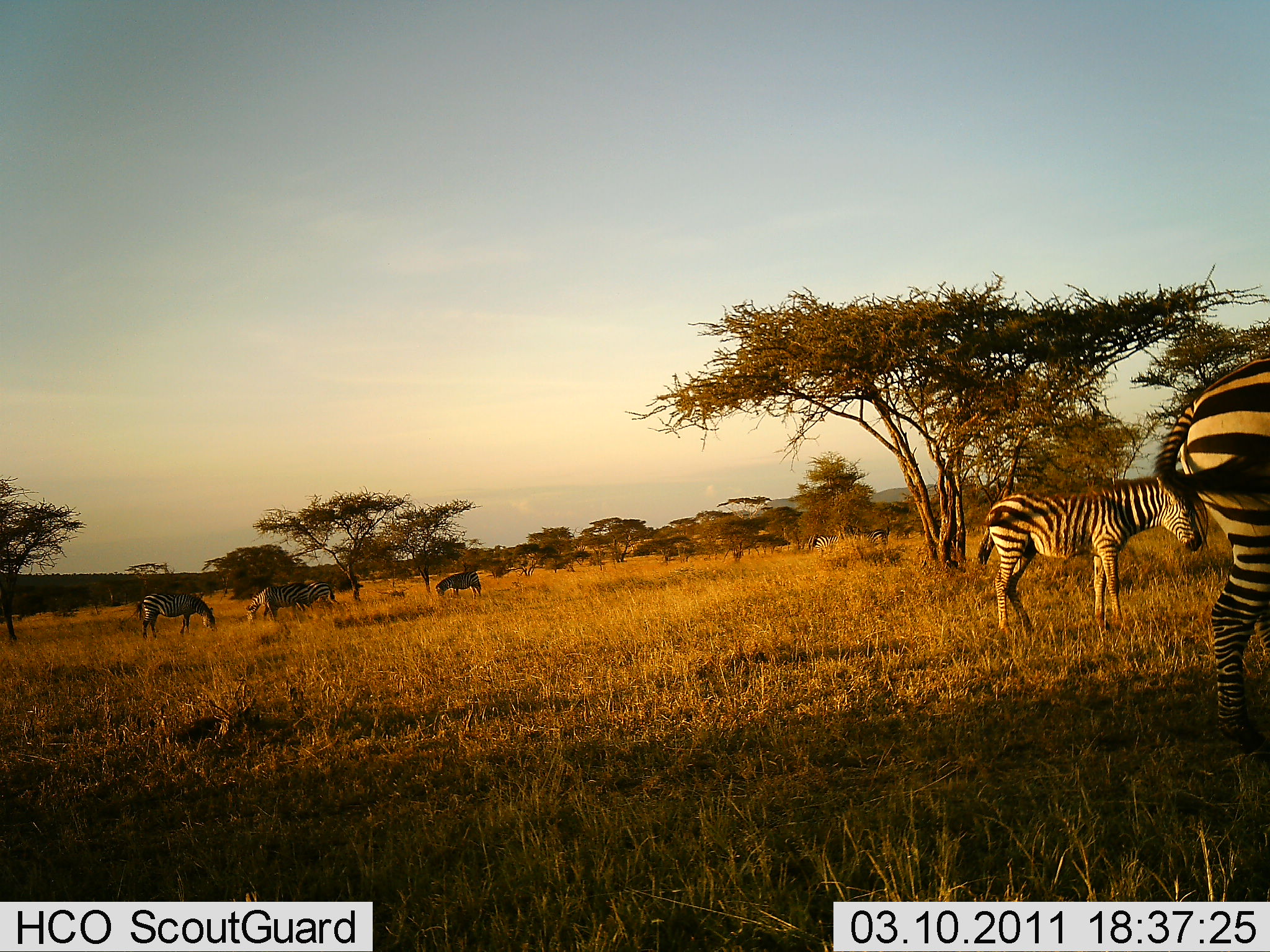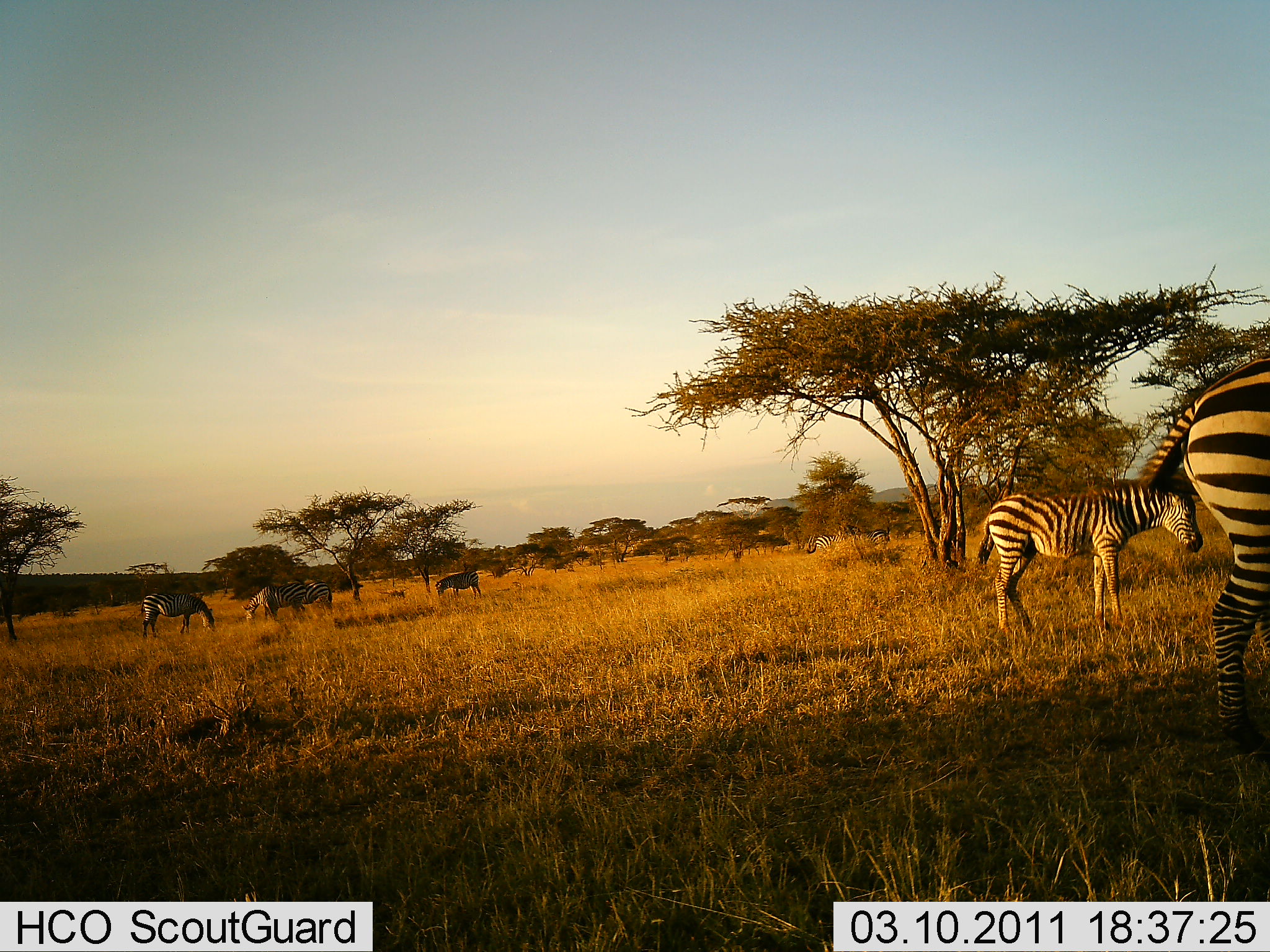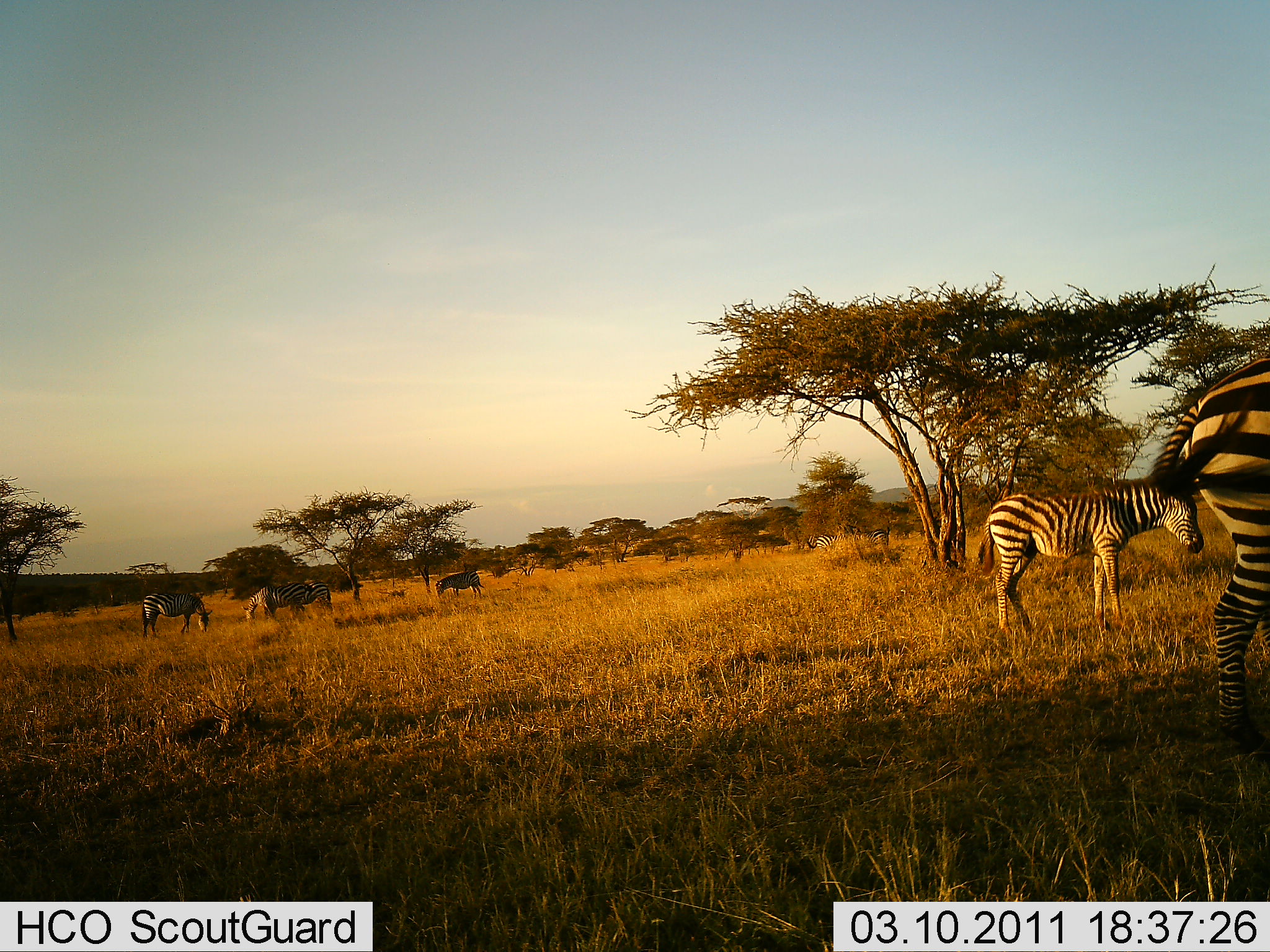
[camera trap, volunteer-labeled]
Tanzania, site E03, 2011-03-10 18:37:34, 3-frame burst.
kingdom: Animalia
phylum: Chordata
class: Mammalia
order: Perissodactyla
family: Equidae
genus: Equus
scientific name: Equus quagga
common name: plains zebra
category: zebra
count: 6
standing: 70%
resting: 0%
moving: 10%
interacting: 0%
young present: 0%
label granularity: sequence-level